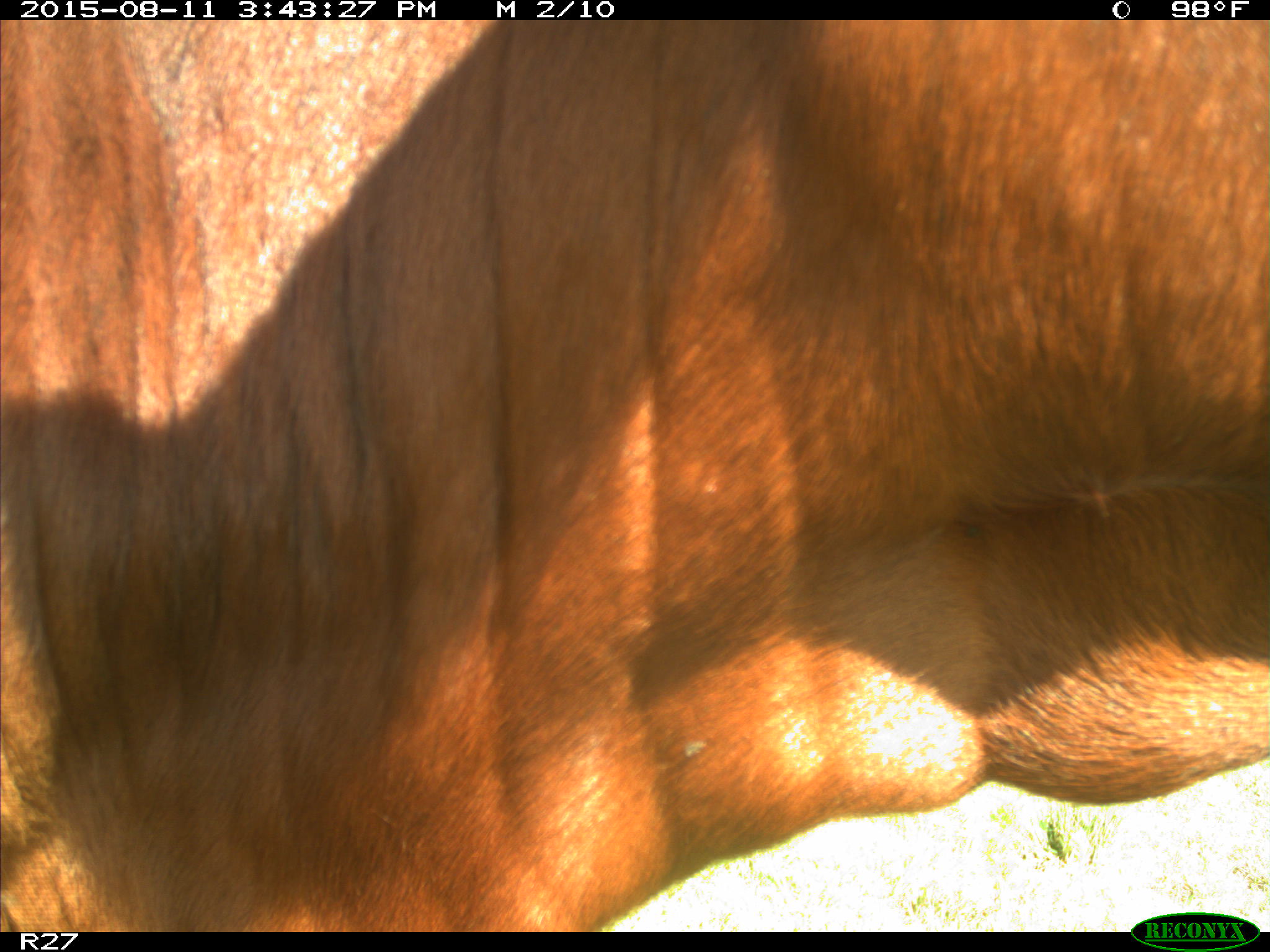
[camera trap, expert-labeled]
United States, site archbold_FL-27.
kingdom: Animalia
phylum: Chordata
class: Mammalia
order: Artiodactyla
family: Bovidae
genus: Bos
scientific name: Bos taurus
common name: domestic cow